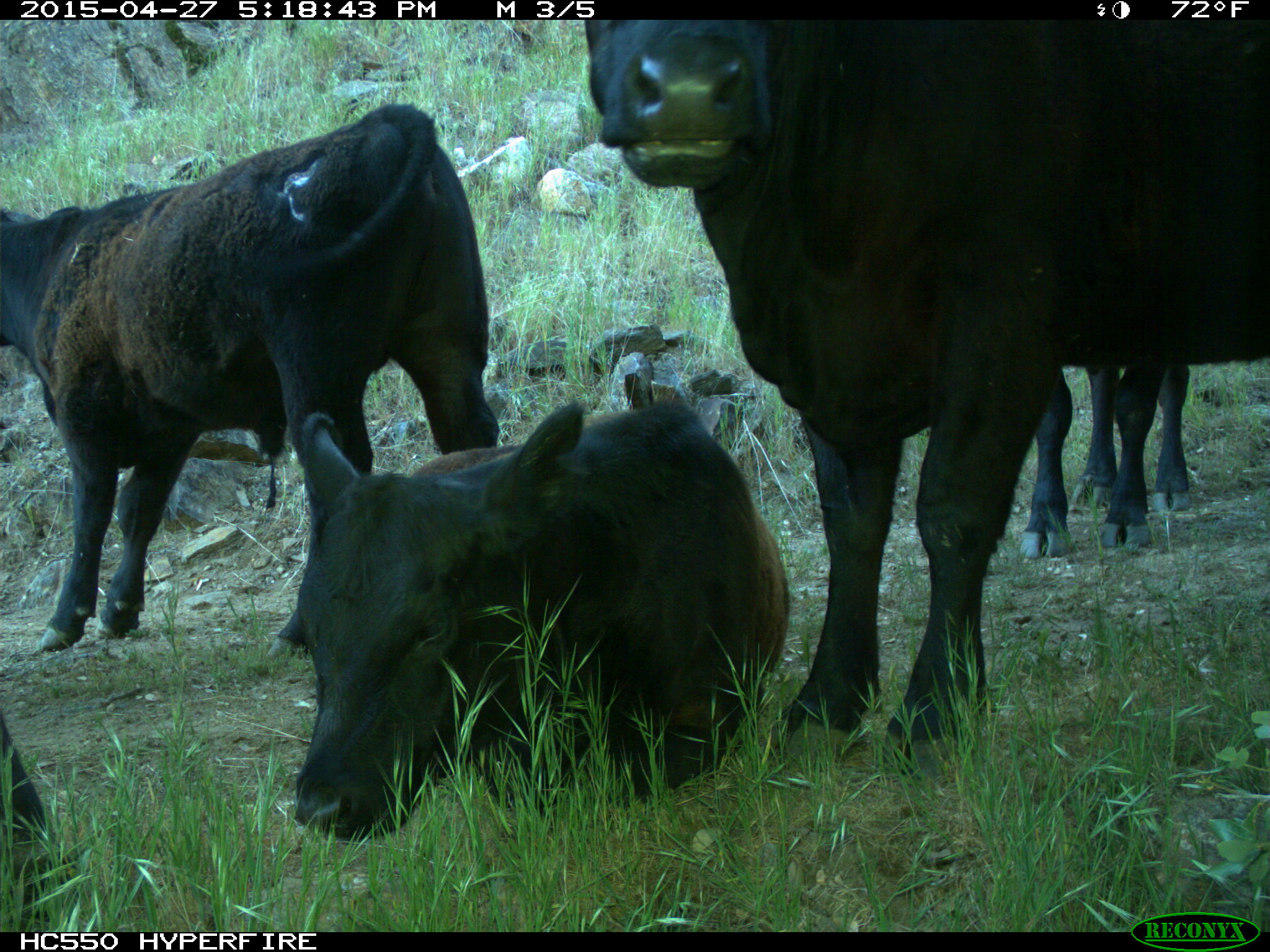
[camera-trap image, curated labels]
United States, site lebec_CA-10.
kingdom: Animalia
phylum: Chordata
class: Mammalia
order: Artiodactyla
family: Bovidae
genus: Bos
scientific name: Bos taurus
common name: domestic cow